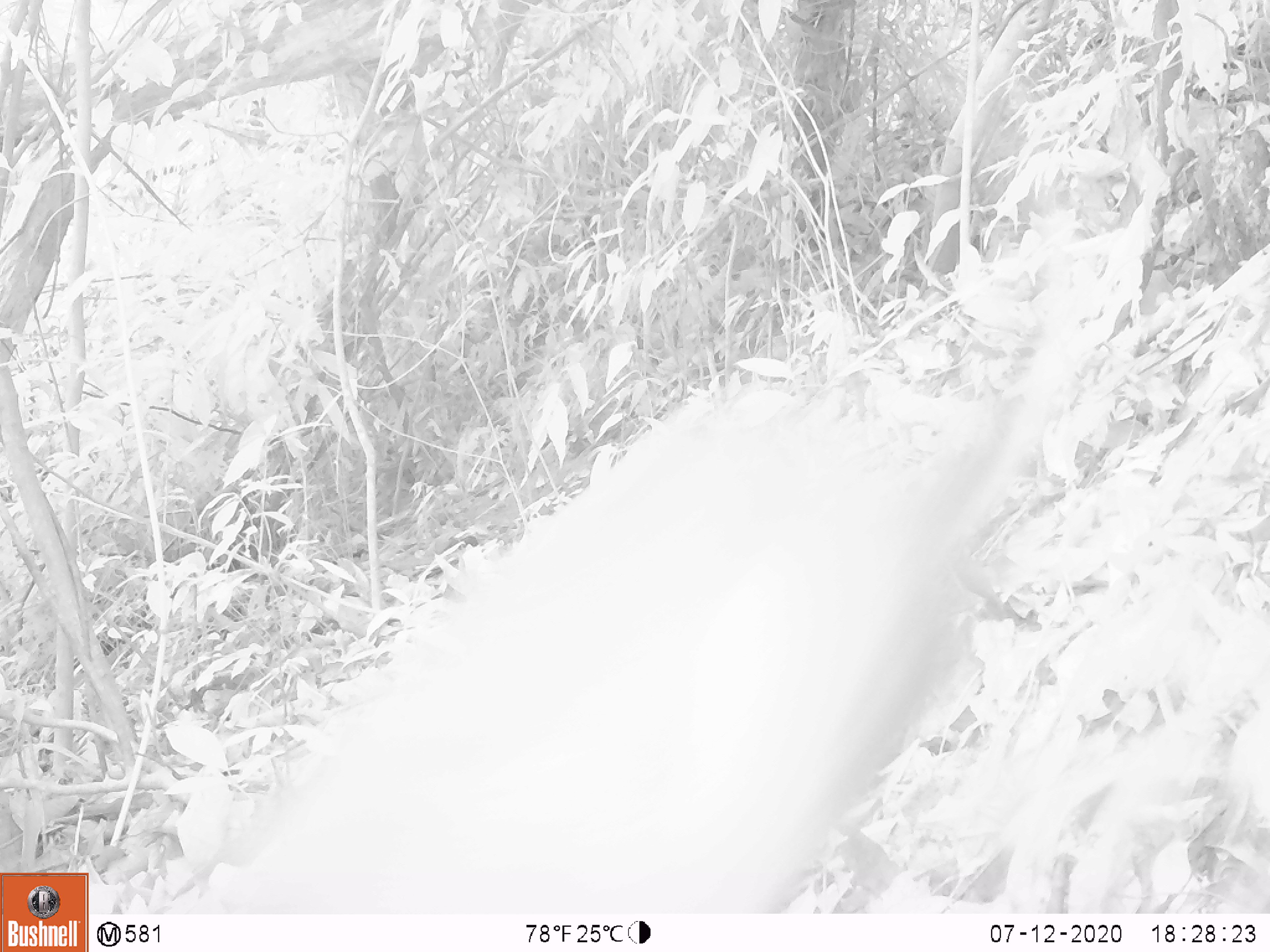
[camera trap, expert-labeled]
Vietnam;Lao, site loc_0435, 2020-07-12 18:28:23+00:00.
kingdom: Animalia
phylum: Chordata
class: Mammalia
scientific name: Laurasiatheria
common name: ungulate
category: unidentified ungulates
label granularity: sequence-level